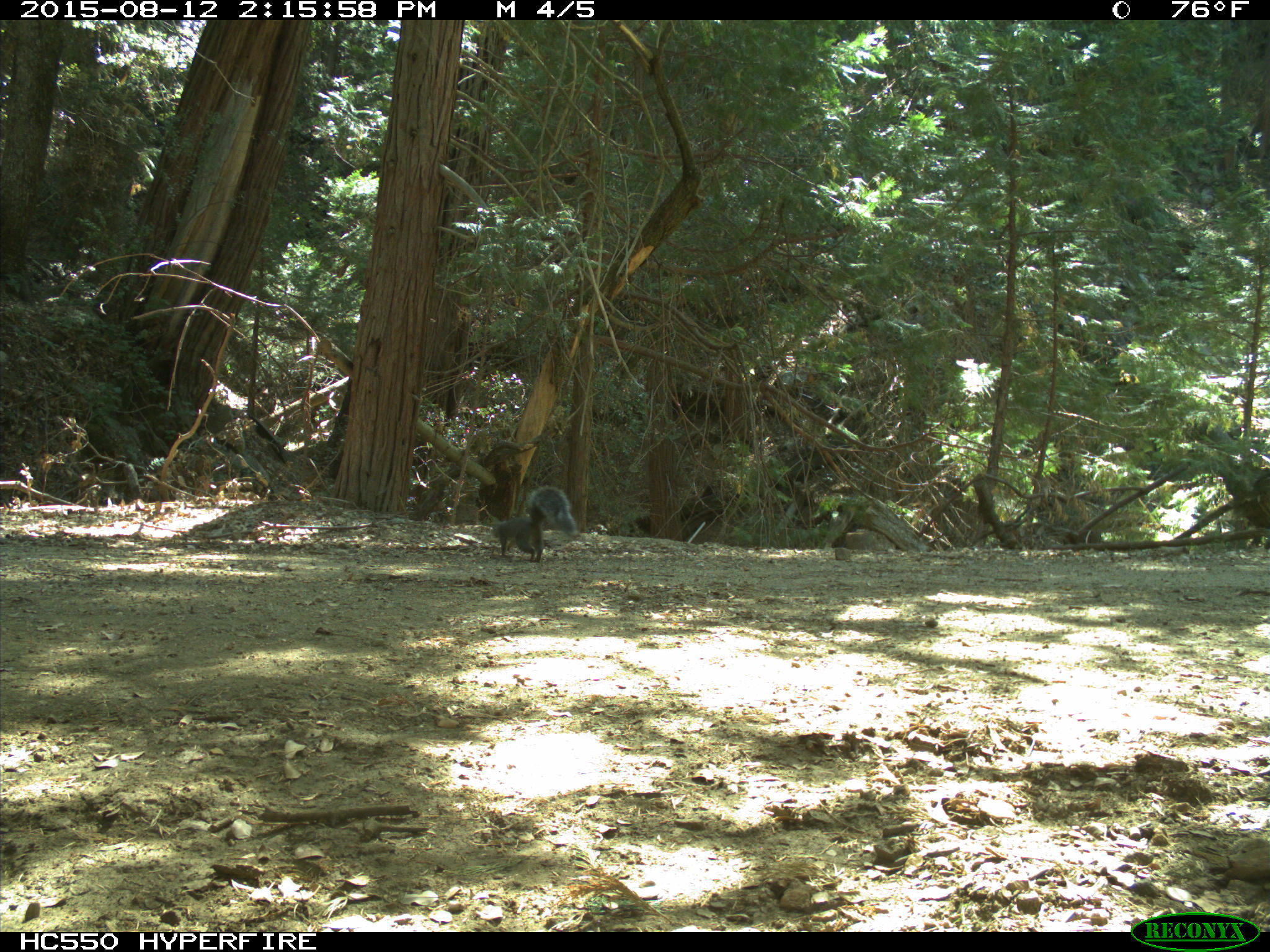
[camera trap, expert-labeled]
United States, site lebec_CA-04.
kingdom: Animalia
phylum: Chordata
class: Mammalia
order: Rodentia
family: Sciuridae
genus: Sciurus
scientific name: Sciurus carolinensis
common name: eastern gray squirrel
Sciurus carolinensis (eastern gray squirrel).